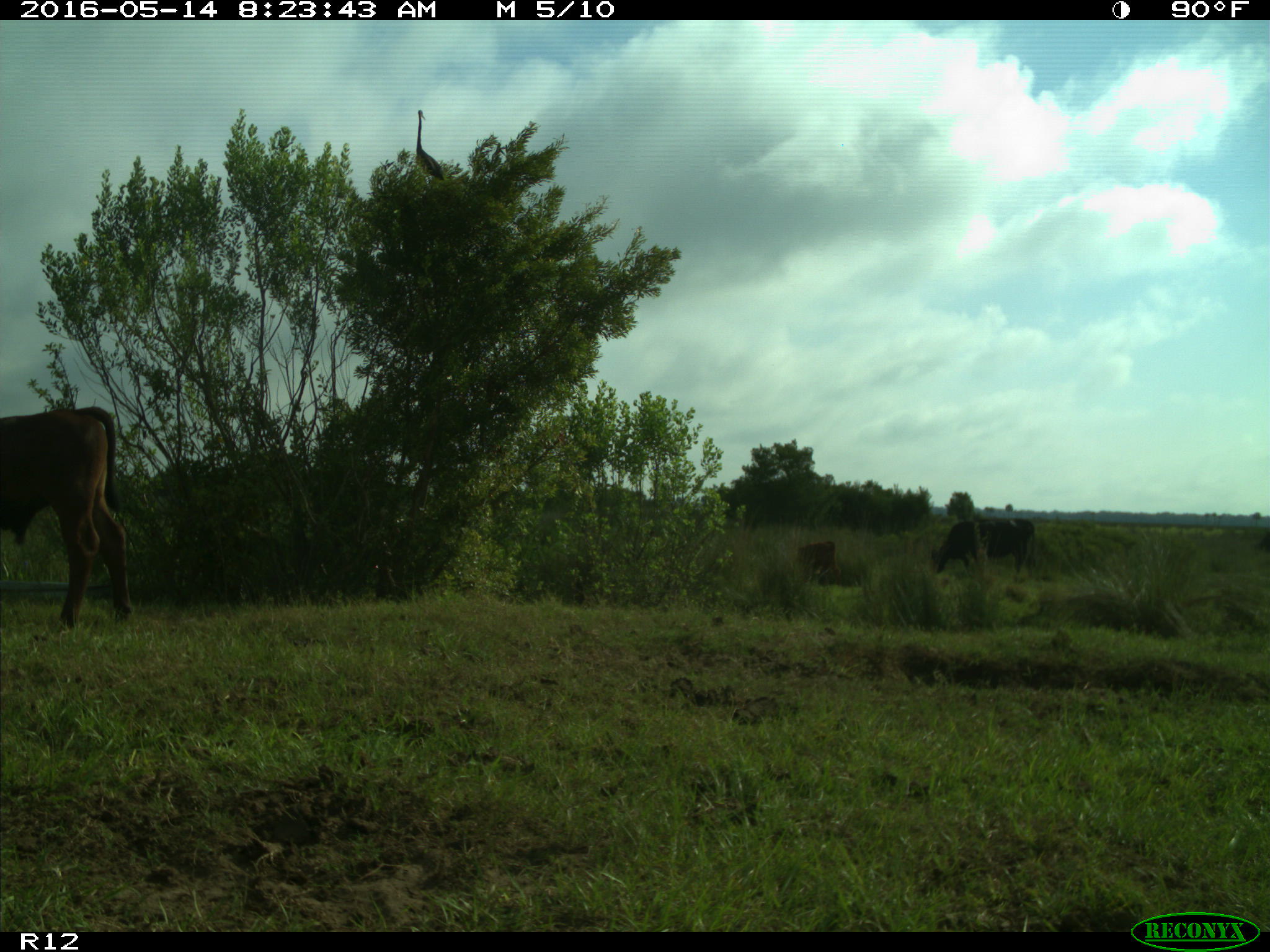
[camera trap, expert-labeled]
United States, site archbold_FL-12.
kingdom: Animalia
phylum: Chordata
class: Mammalia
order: Artiodactyla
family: Bovidae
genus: Bos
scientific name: Bos taurus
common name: domestic cow